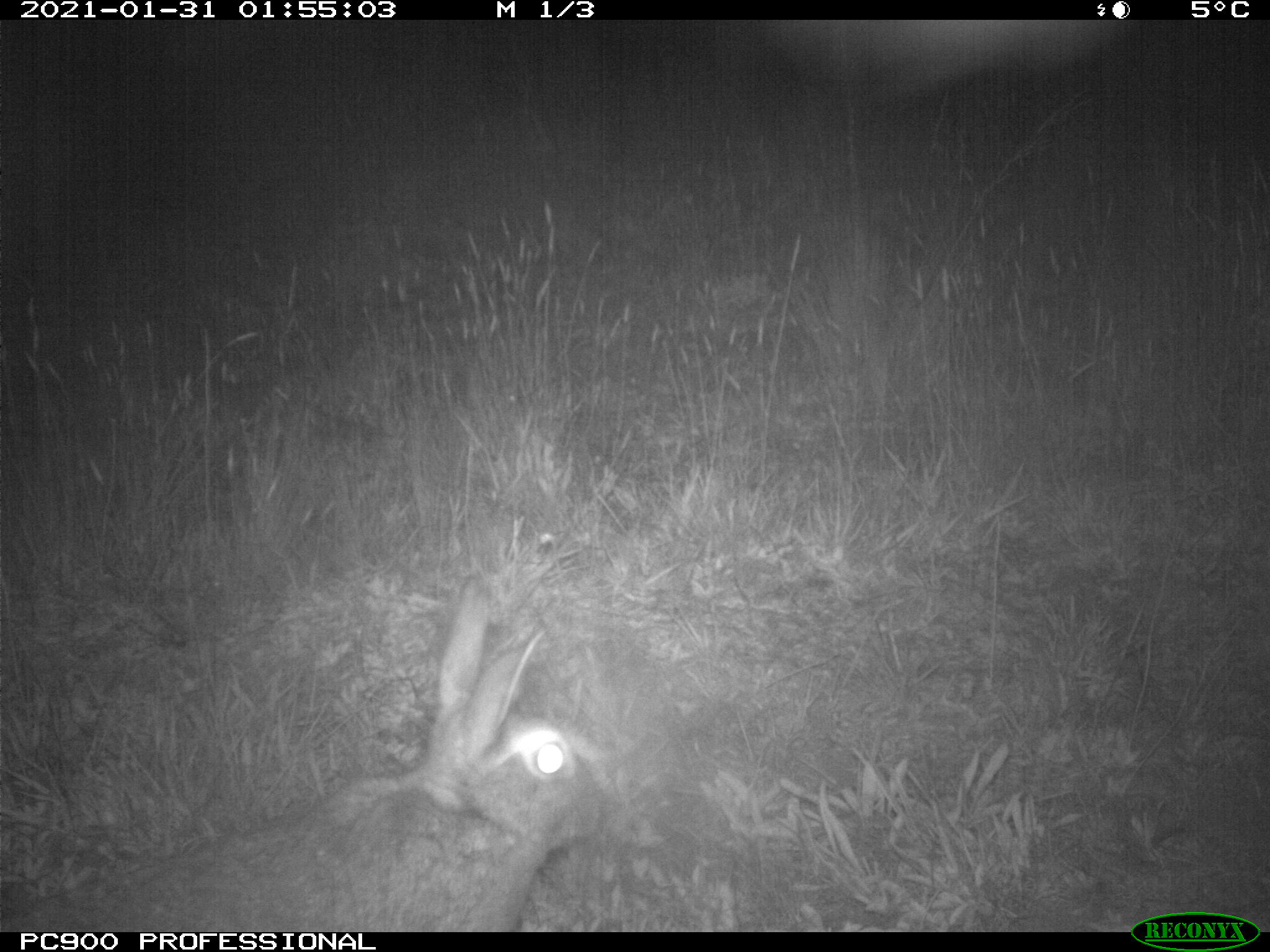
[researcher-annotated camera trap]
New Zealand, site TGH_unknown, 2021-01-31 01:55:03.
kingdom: Animalia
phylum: Chordata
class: Mammalia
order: Lagomorpha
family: Leporidae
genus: Oryctolagus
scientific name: Oryctolagus cuniculus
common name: european rabbit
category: rabbit